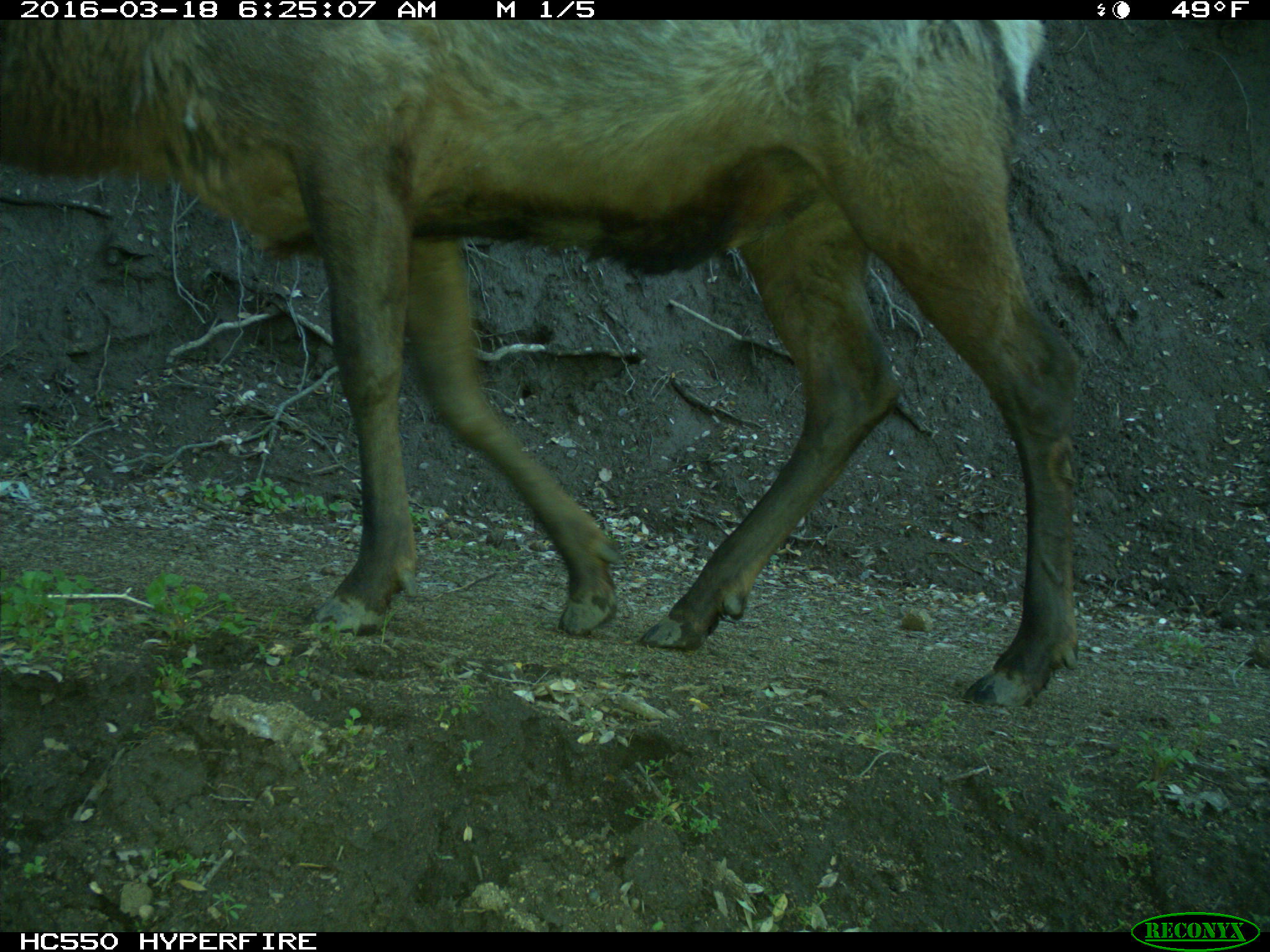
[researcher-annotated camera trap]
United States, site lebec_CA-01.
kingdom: Animalia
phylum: Chordata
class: Mammalia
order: Artiodactyla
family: Cervidae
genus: Cervus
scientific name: Cervus canadensis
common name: elk